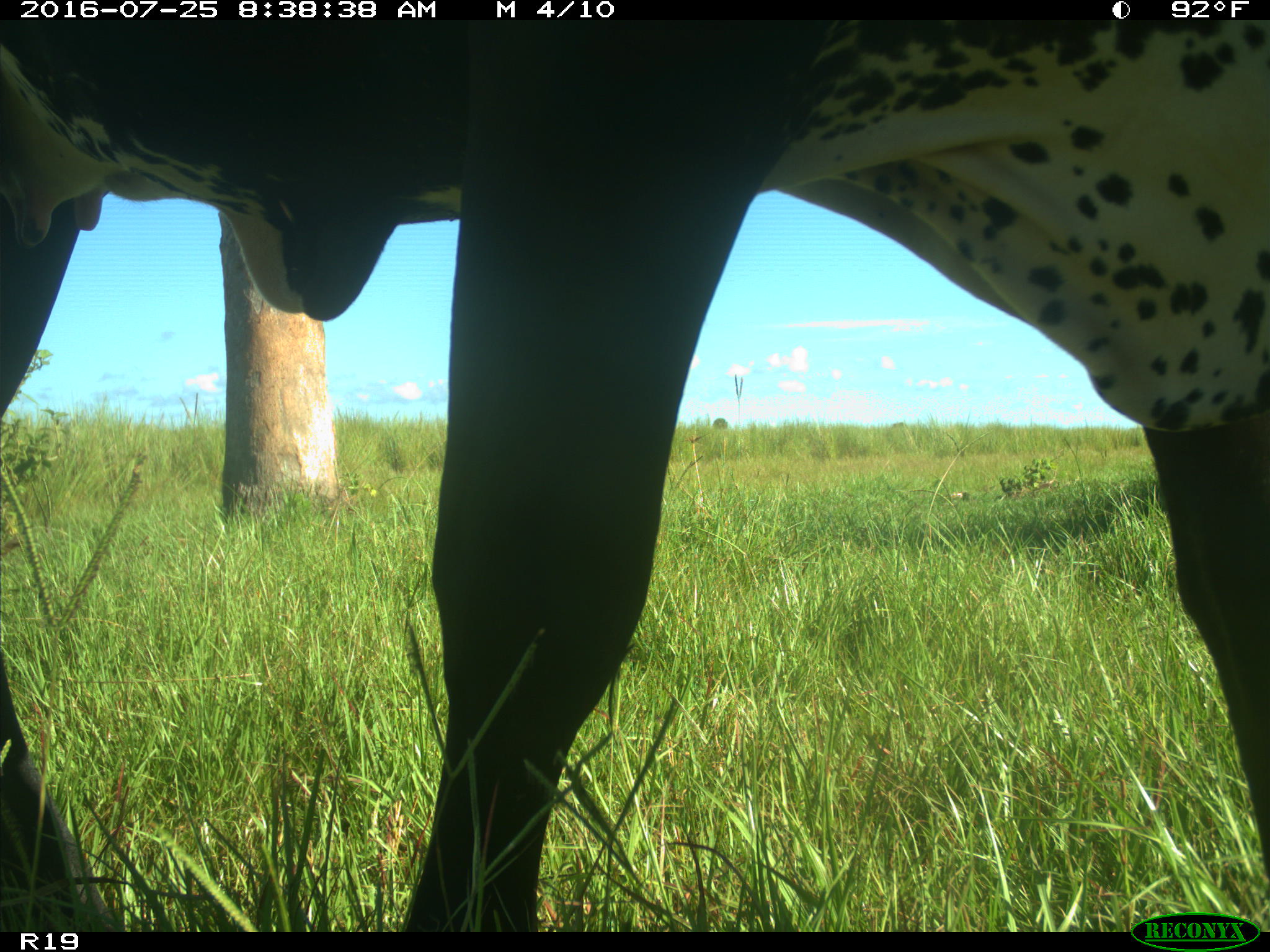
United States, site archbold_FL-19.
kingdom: Animalia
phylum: Chordata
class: Mammalia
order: Artiodactyla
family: Bovidae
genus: Bos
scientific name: Bos taurus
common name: domestic cow